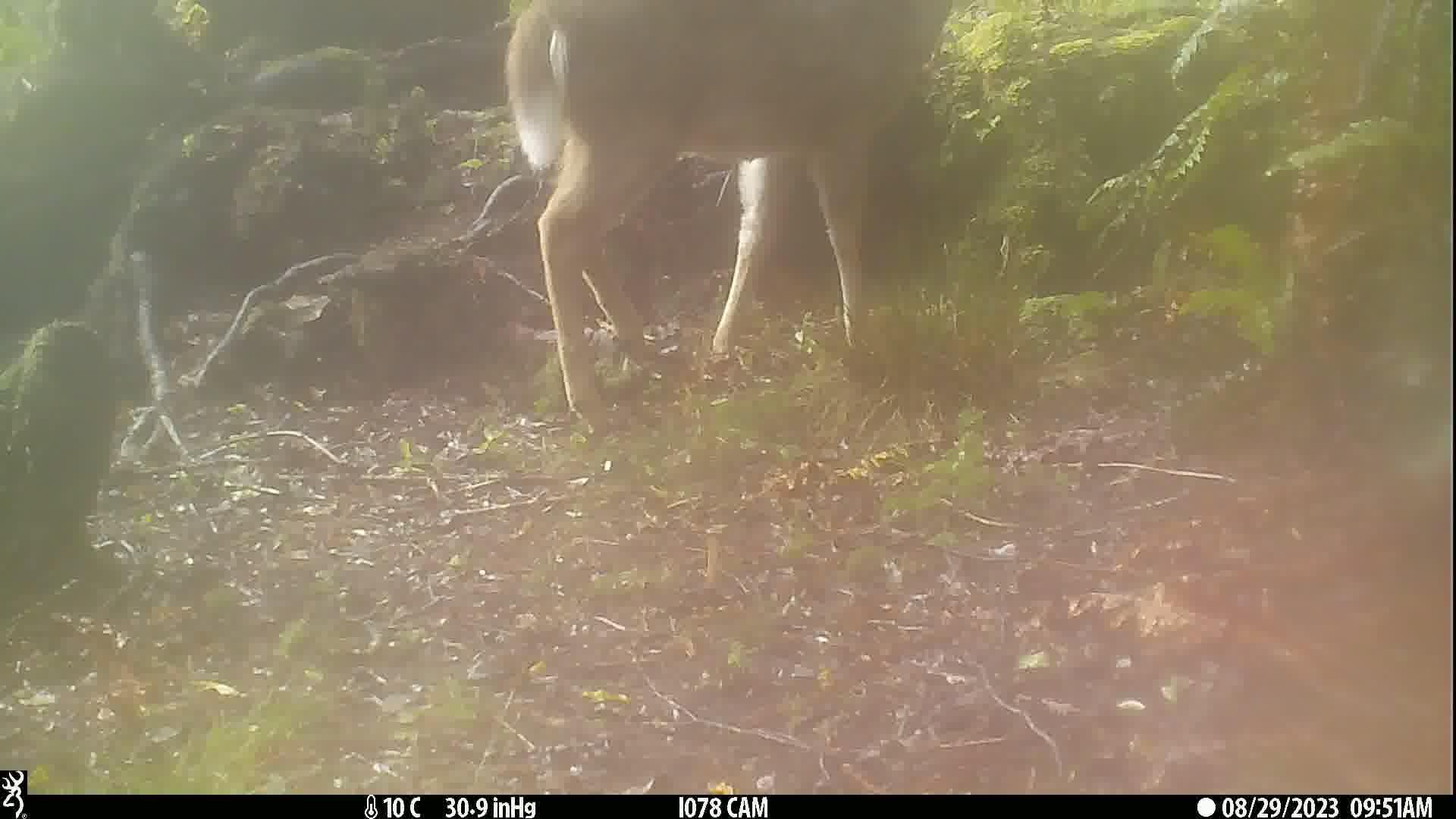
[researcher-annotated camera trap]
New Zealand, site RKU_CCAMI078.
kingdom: Animalia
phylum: Chordata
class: Mammalia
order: Artiodactyla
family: Cervidae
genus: Odocoileus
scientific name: Odocoileus virginianus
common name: white-tailed deer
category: white tailed deer